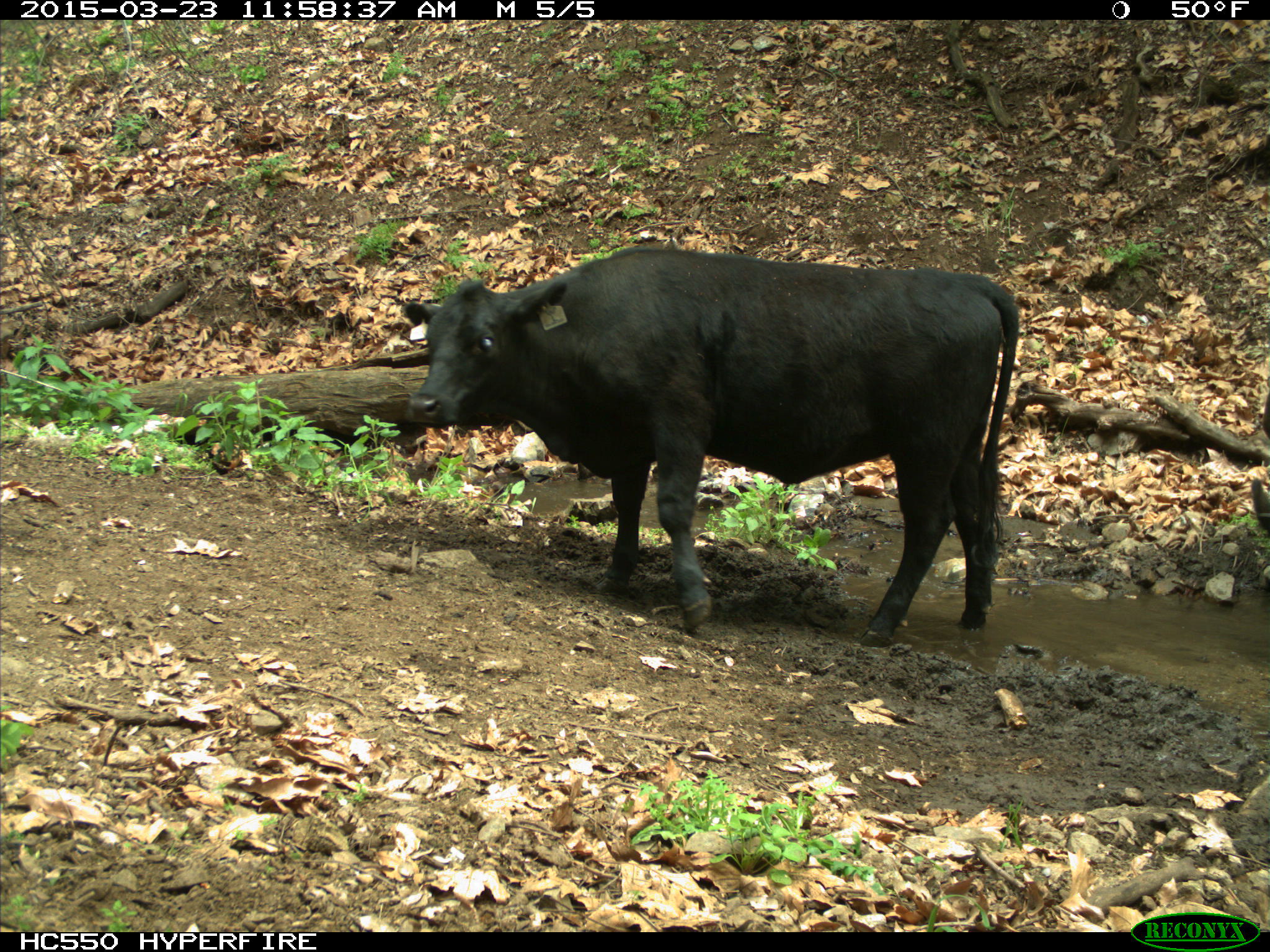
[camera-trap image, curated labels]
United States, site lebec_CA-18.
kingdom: Animalia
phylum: Chordata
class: Mammalia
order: Artiodactyla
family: Bovidae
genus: Bos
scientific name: Bos taurus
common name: domestic cow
Bos taurus (domestic cow).